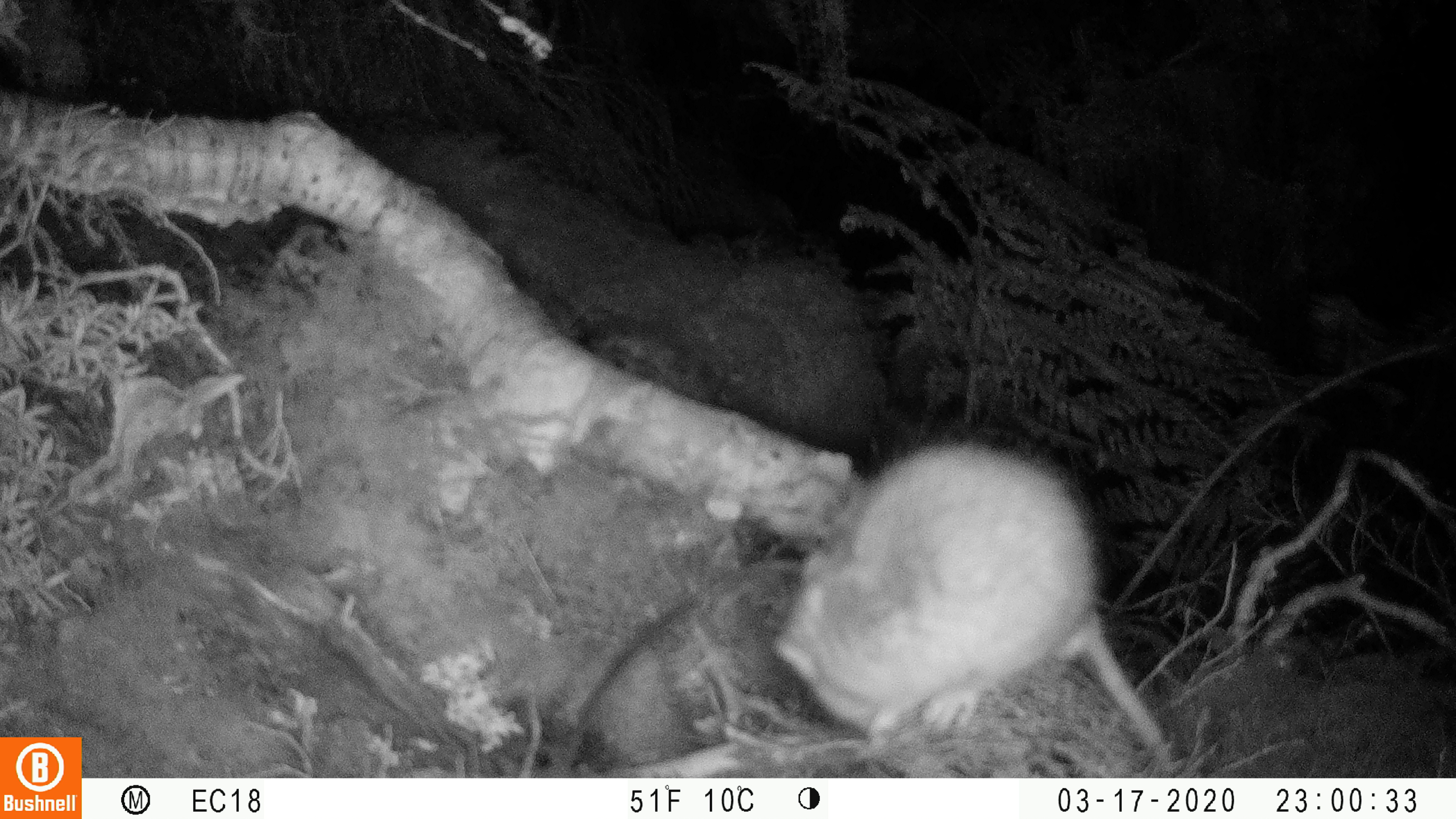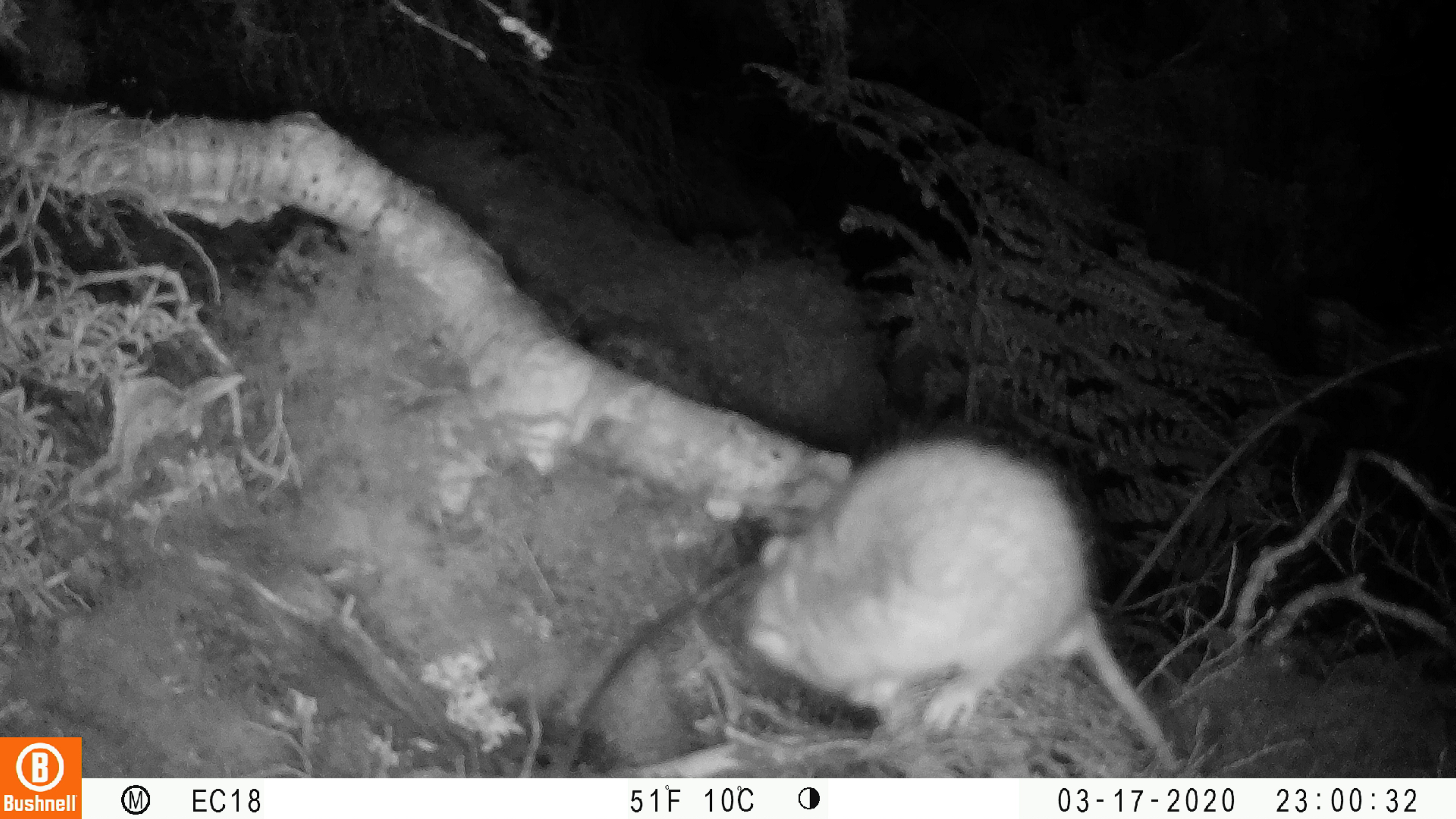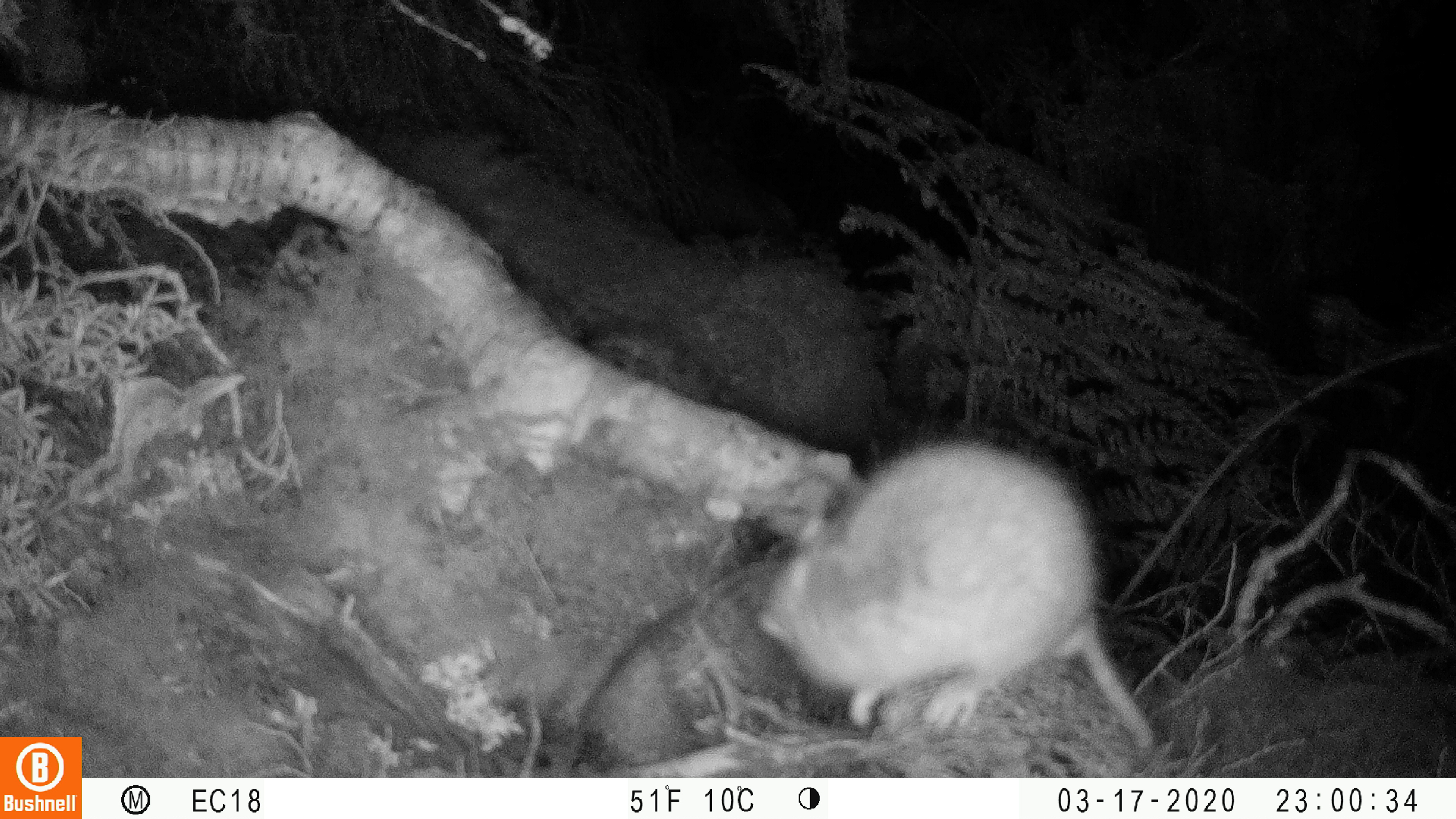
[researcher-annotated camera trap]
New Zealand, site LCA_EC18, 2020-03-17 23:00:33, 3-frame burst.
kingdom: Animalia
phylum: Chordata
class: Mammalia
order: Rodentia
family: Muridae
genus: Rattus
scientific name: Rattus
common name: rat